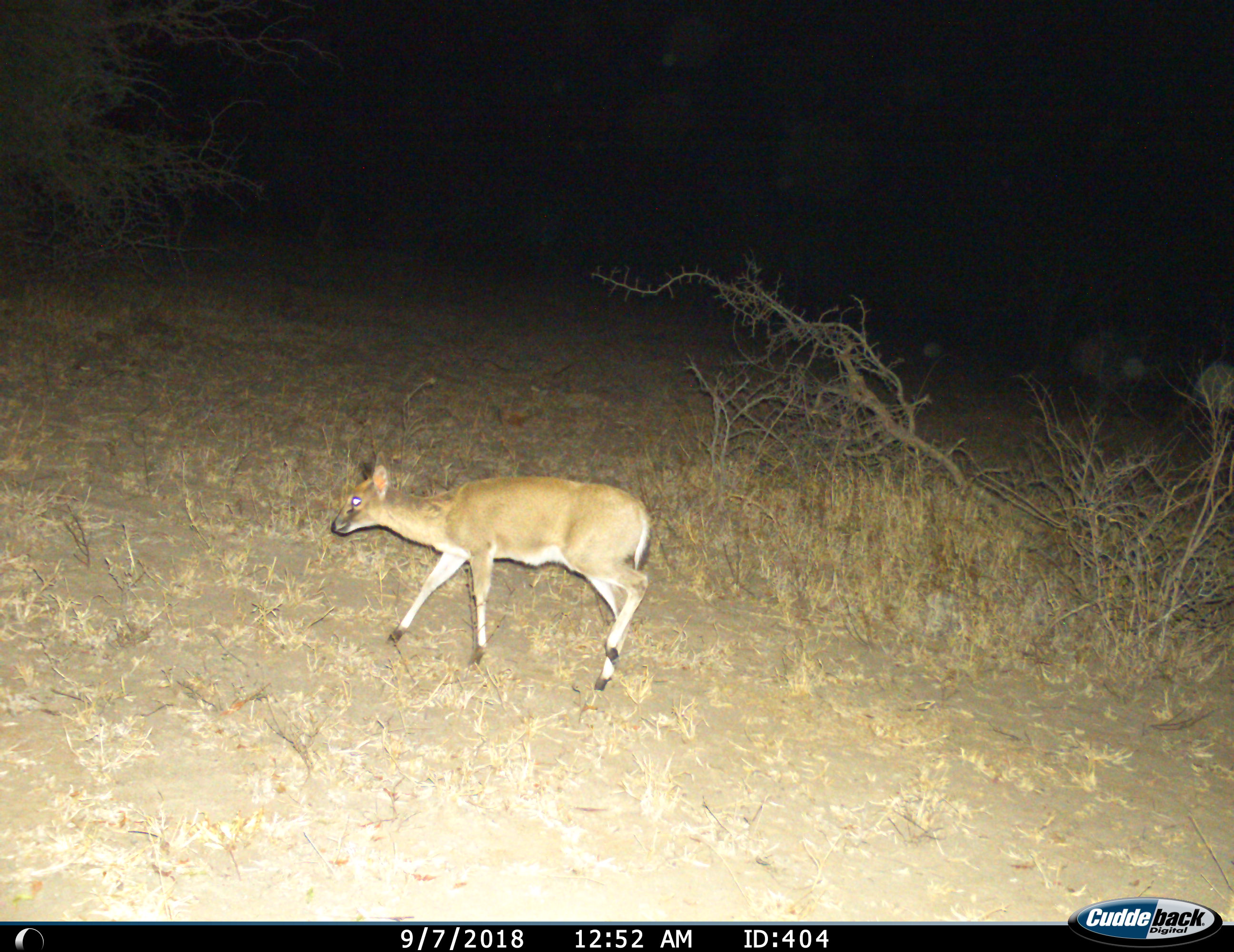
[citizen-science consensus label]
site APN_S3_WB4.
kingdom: Animalia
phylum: Chordata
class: Mammalia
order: Artiodactyla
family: Bovidae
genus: Sylvicapra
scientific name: Sylvicapra grimmia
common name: common duiker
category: duikercommongrey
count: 1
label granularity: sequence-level